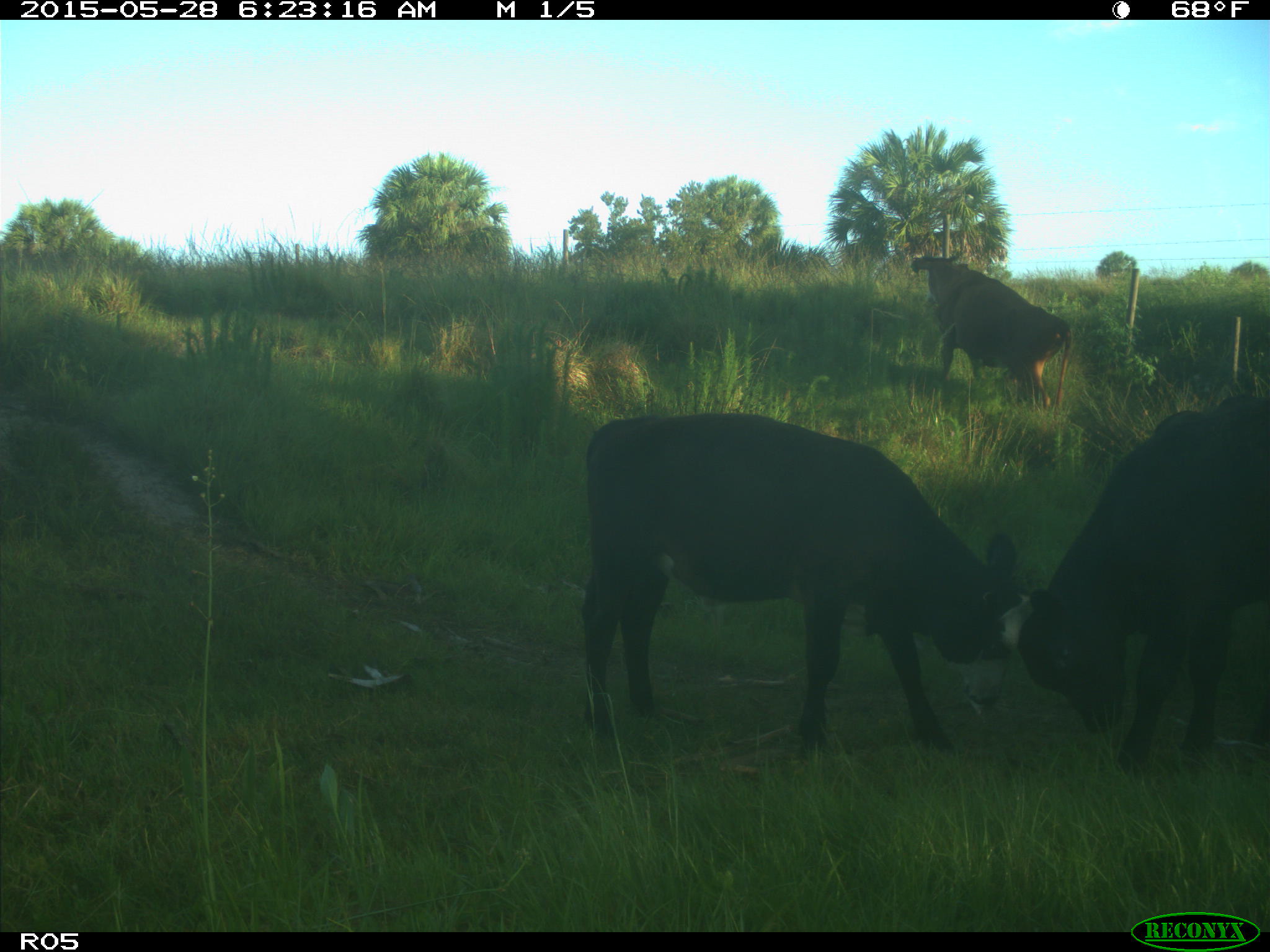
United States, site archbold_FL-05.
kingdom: Animalia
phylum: Chordata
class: Mammalia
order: Artiodactyla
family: Bovidae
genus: Bos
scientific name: Bos taurus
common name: domestic cow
Bos taurus (domestic cow).